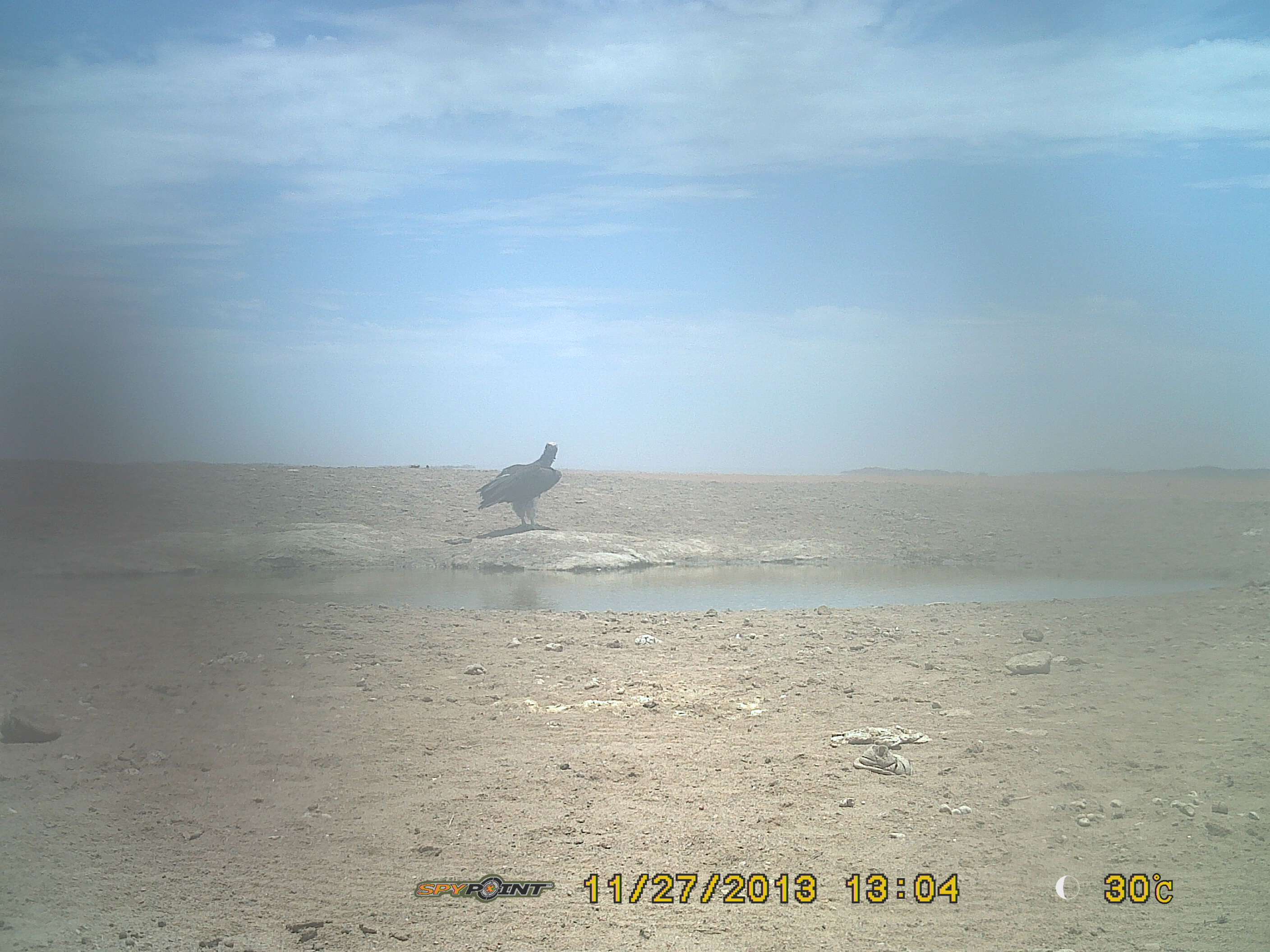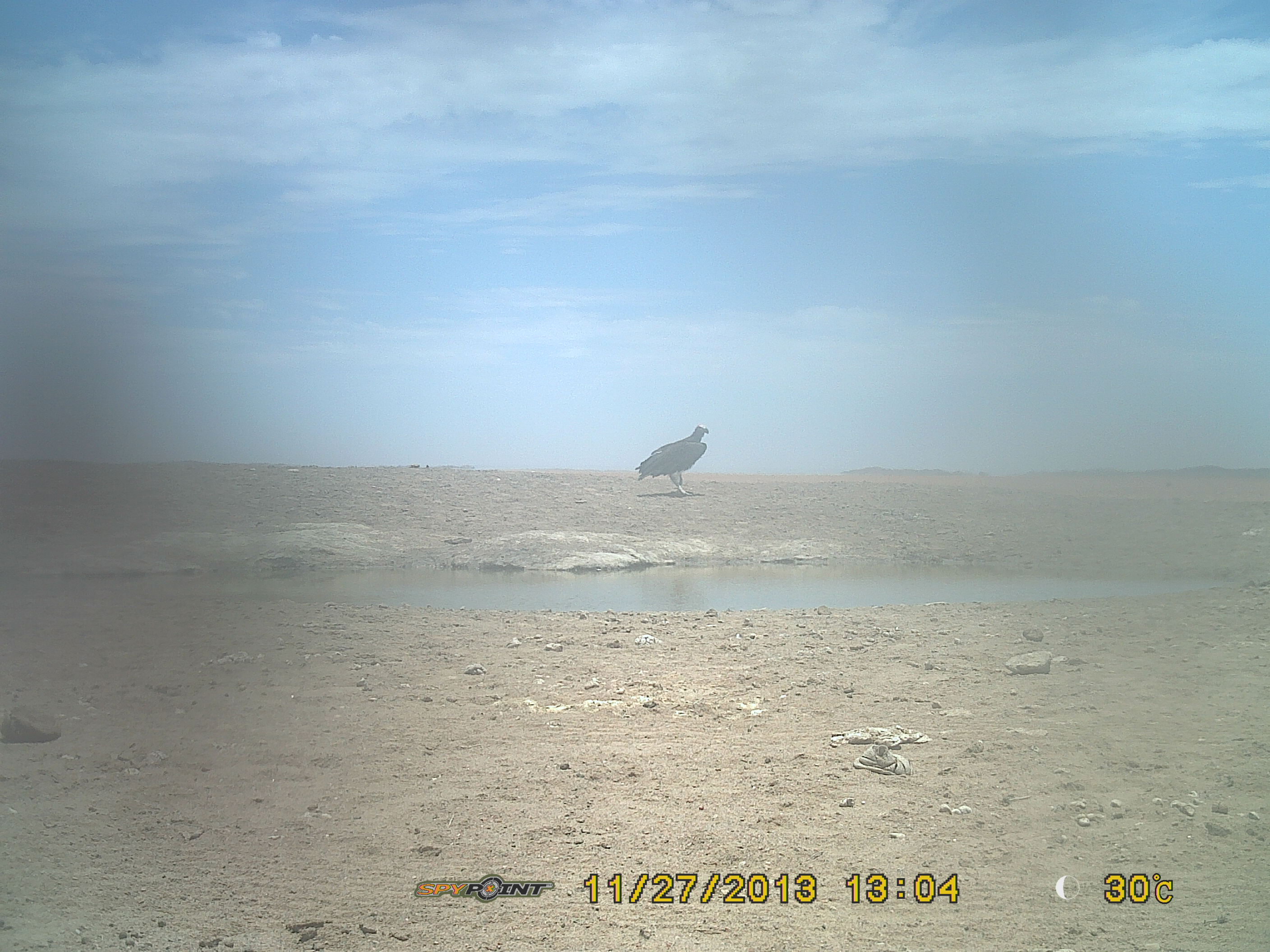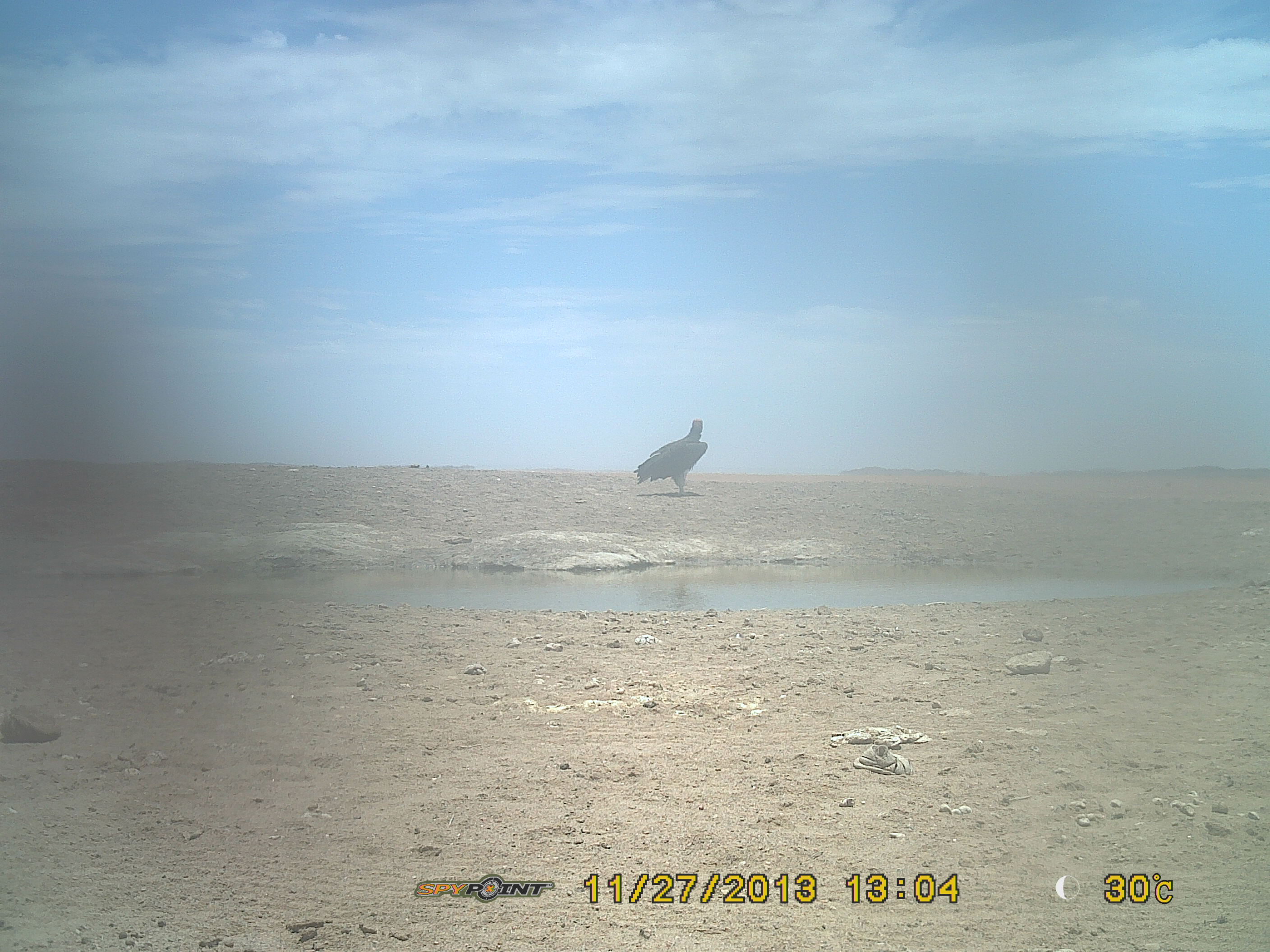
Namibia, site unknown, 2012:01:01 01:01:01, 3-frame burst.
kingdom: Animalia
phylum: Chordata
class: Aves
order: Accipitriformes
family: Accipitridae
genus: Torgos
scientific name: Torgos tracheliotos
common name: lappet-faced vulture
Torgos tracheliotos (lappet-faced vulture).